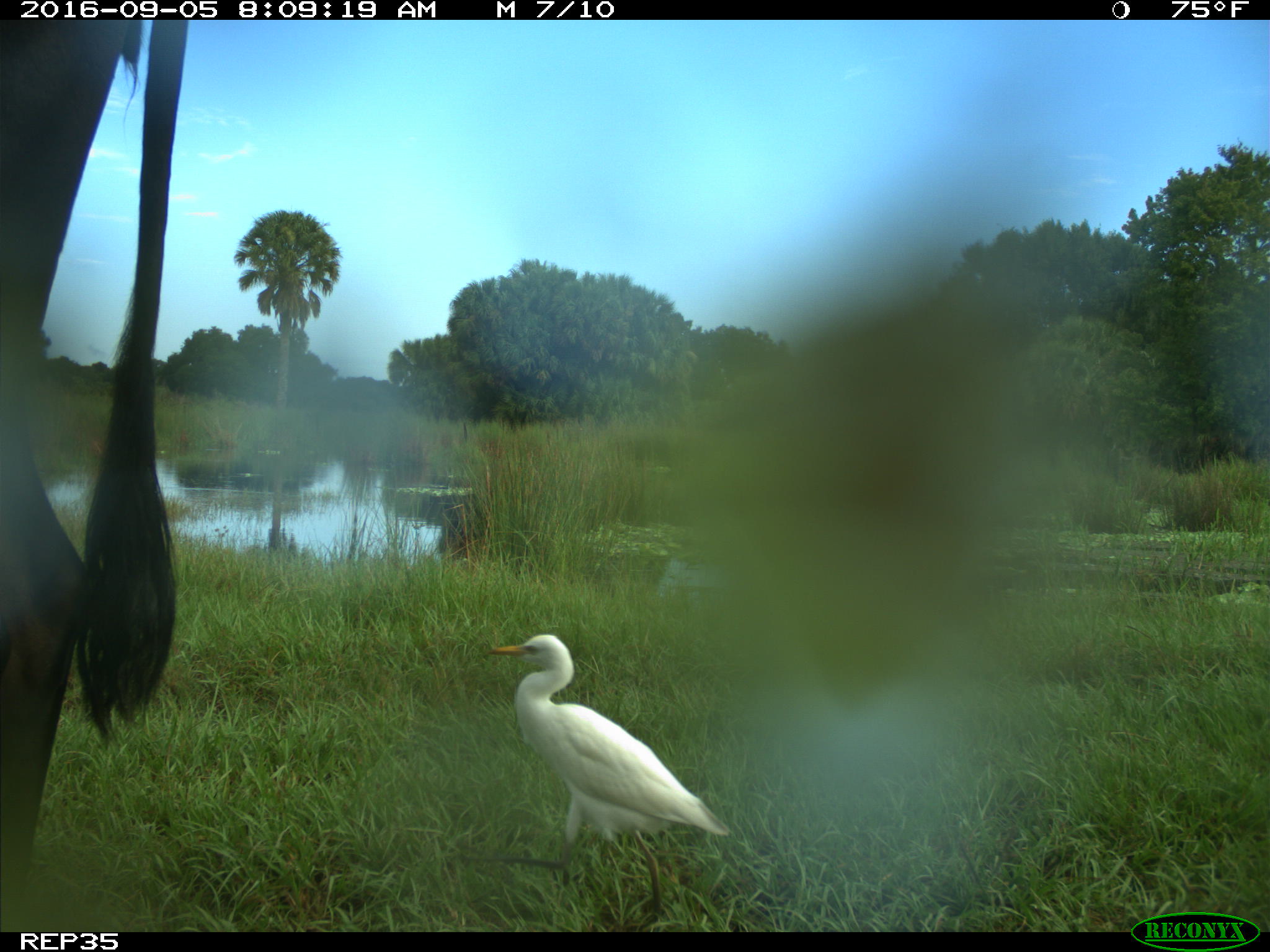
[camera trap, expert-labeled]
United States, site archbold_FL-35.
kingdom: Animalia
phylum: Chordata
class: Mammalia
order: Artiodactyla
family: Bovidae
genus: Bos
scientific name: Bos taurus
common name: domestic cow